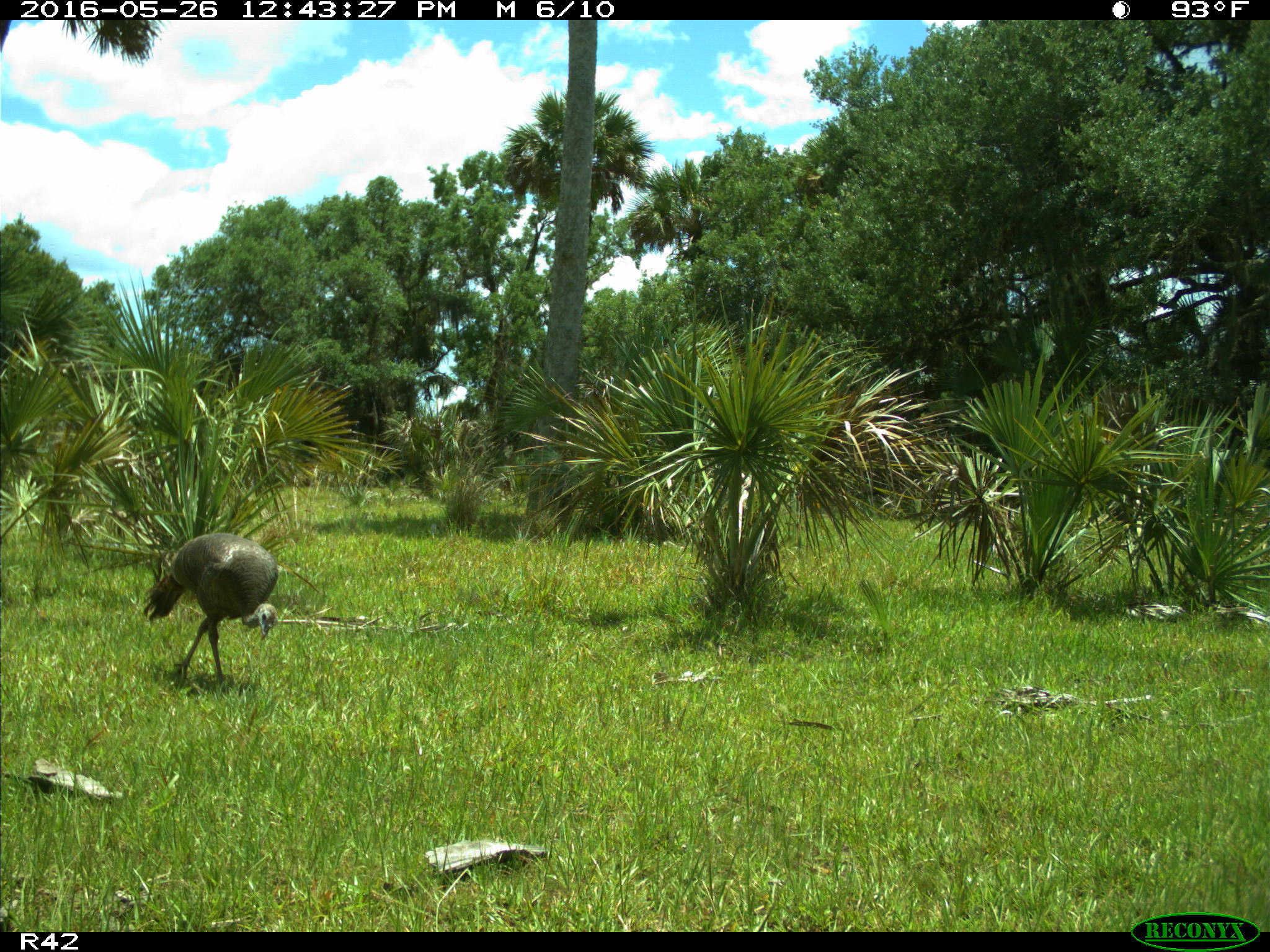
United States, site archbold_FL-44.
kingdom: Animalia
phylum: Chordata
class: Aves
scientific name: Aves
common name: birds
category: unidentified bird